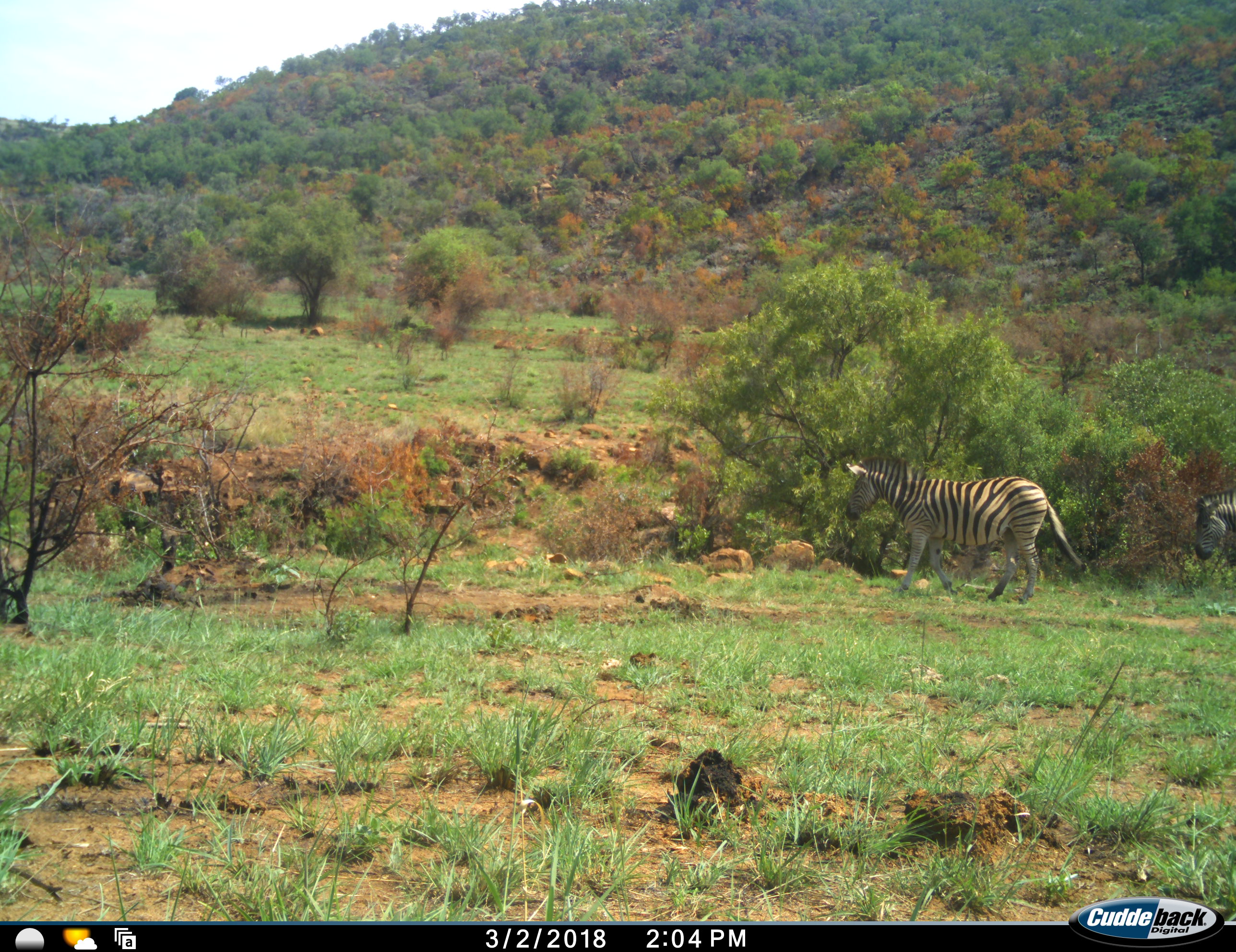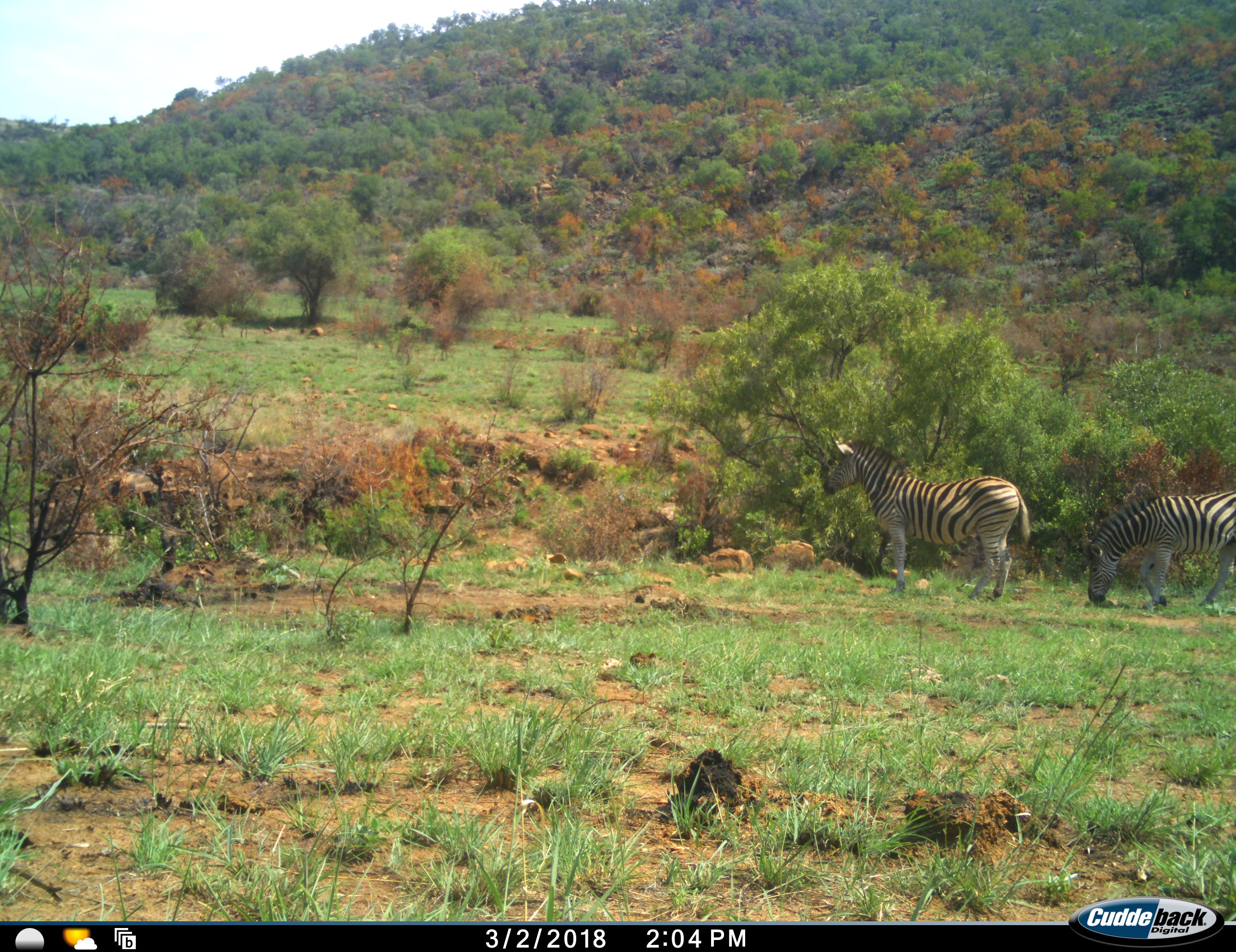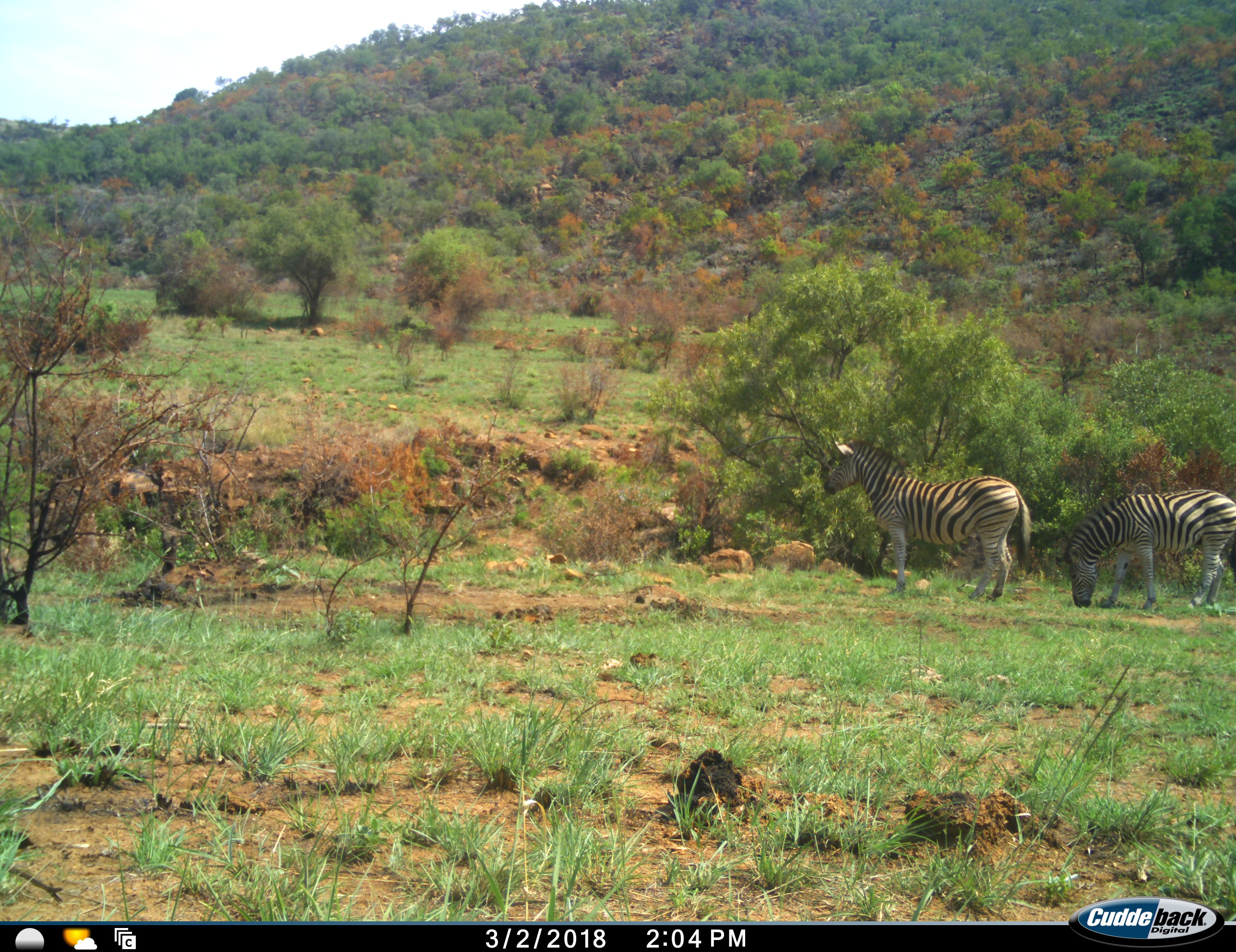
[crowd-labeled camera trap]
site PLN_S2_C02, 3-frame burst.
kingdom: Animalia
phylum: Chordata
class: Mammalia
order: Perissodactyla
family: Equidae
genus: Equus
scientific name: Equus quagga burchellii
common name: burchell's zebra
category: zebraburchells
Zebraburchells (burchell's zebra) (Equus quagga burchellii), count 2. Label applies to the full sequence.